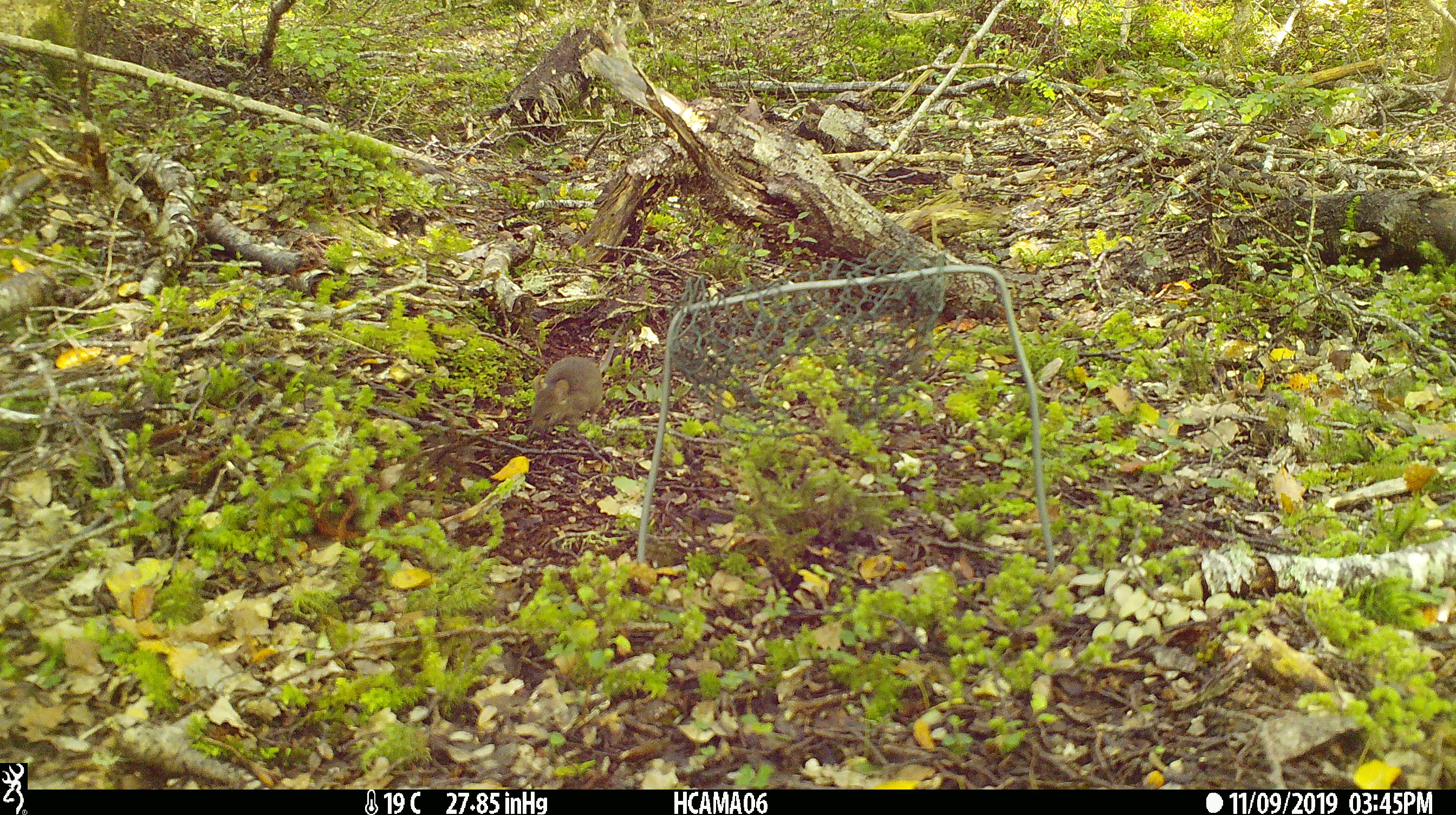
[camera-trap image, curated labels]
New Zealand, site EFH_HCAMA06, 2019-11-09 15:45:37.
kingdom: Animalia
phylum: Chordata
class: Mammalia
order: Rodentia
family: Muridae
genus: Mus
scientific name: Mus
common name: mouse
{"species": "mouse (Mus)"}